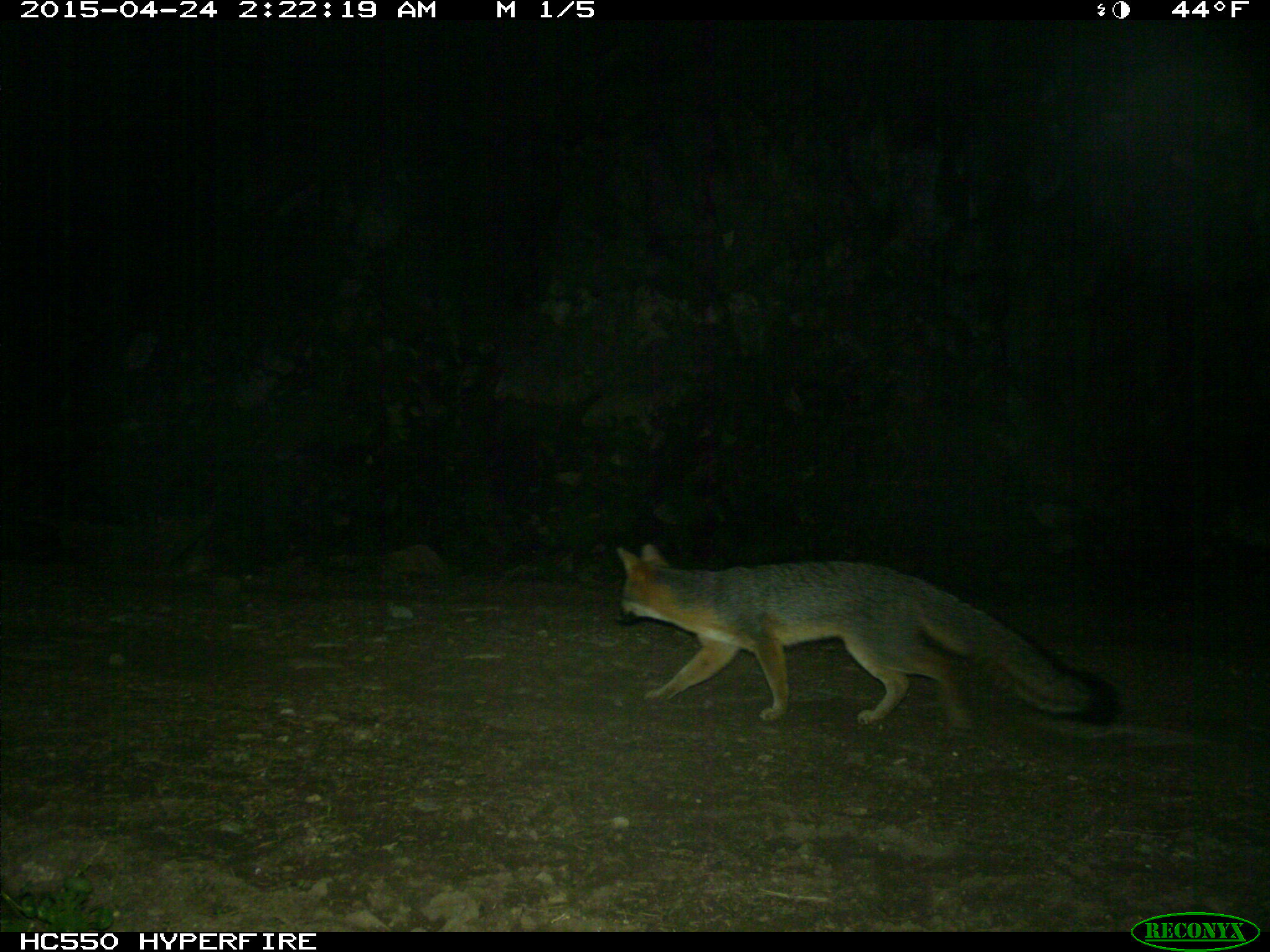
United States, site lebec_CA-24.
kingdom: Animalia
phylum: Chordata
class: Mammalia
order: Carnivora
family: Canidae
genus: Urocyon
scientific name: Urocyon cinereoargenteus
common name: gray fox